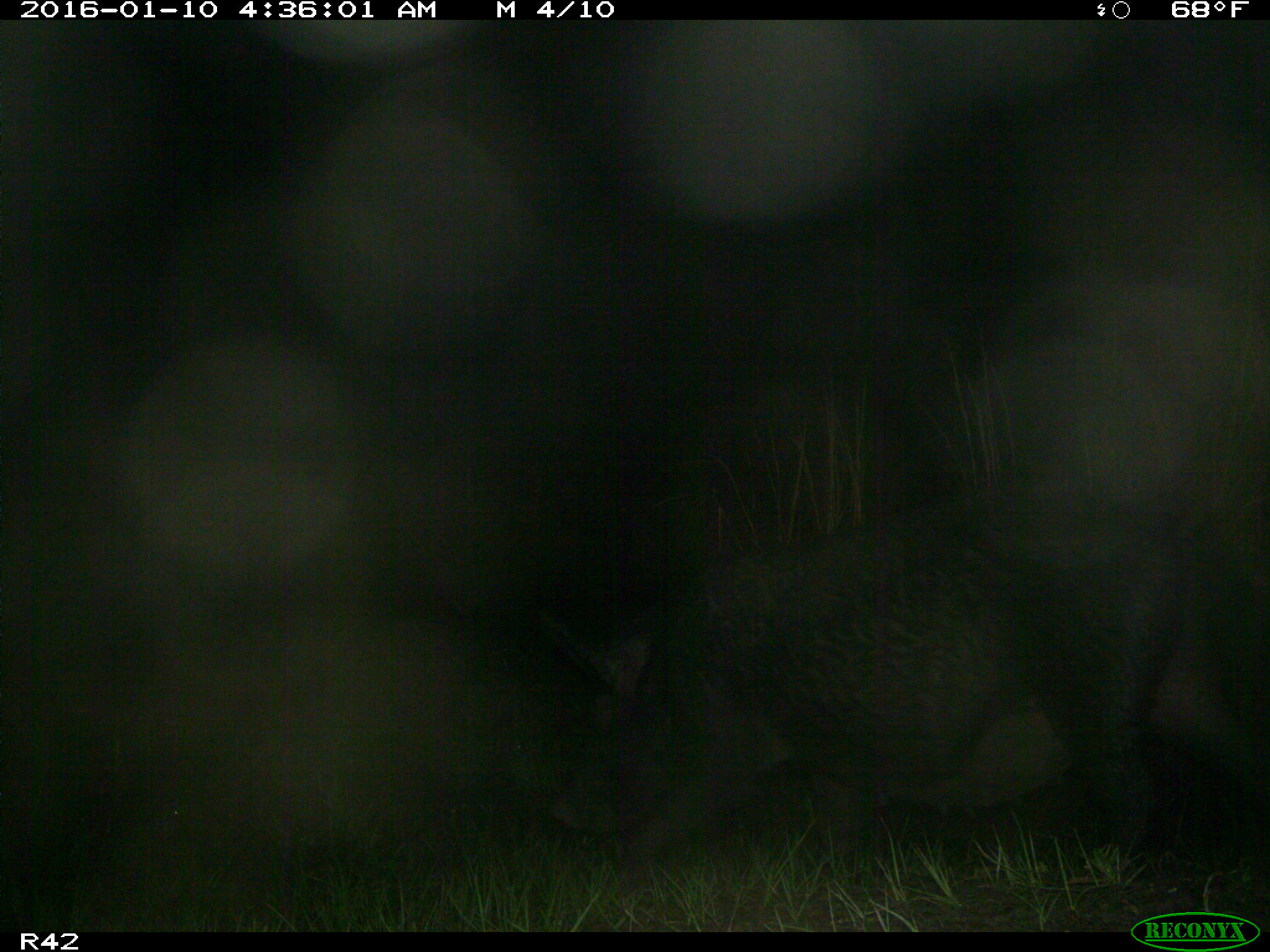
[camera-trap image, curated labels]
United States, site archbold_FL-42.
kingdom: Animalia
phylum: Chordata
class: Mammalia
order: Artiodactyla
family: Suidae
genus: Sus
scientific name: Sus scrofa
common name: wild boar